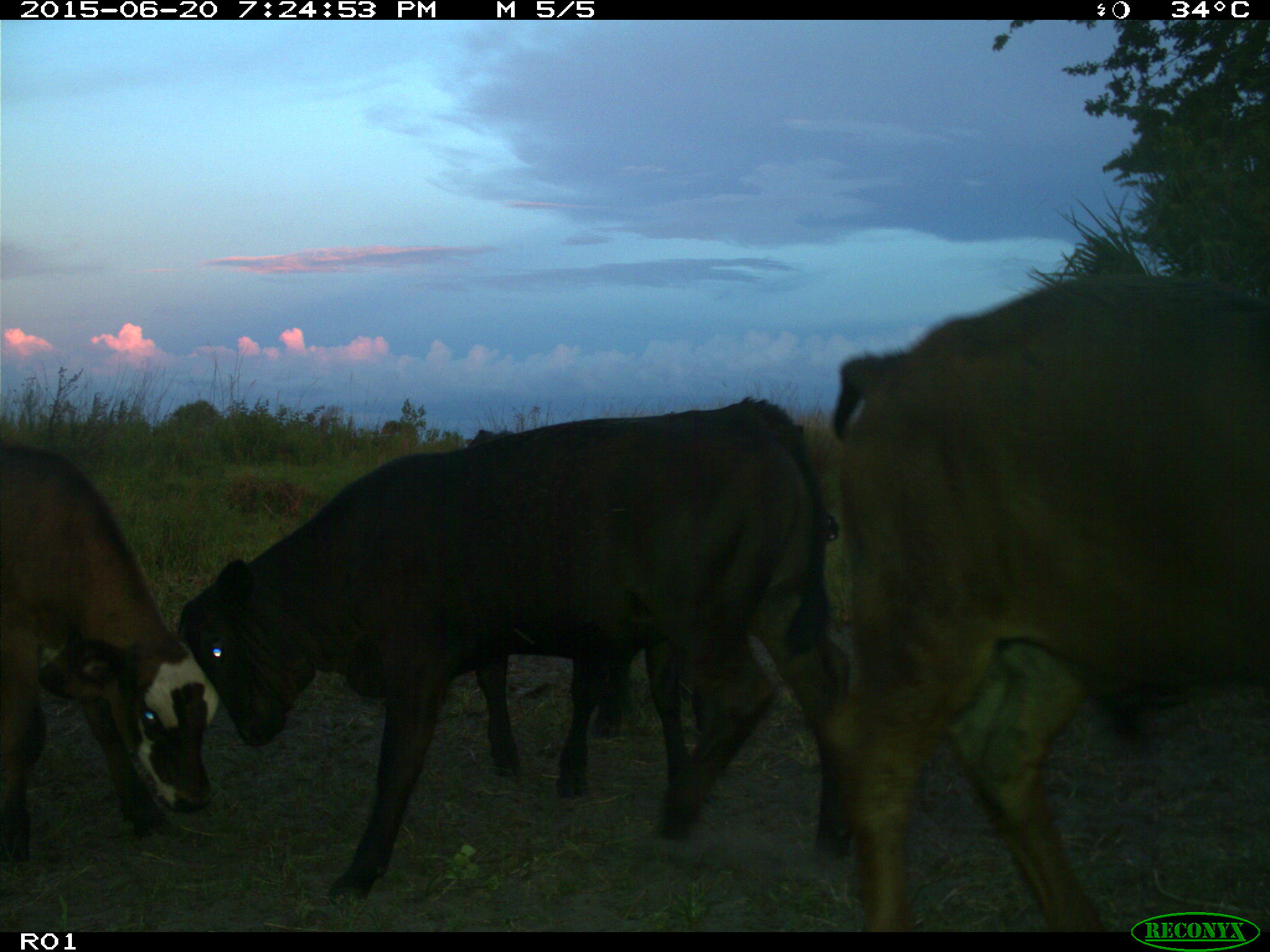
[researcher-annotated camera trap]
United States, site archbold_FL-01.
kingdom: Animalia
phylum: Chordata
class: Mammalia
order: Artiodactyla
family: Bovidae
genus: Bos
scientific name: Bos taurus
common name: domestic cow